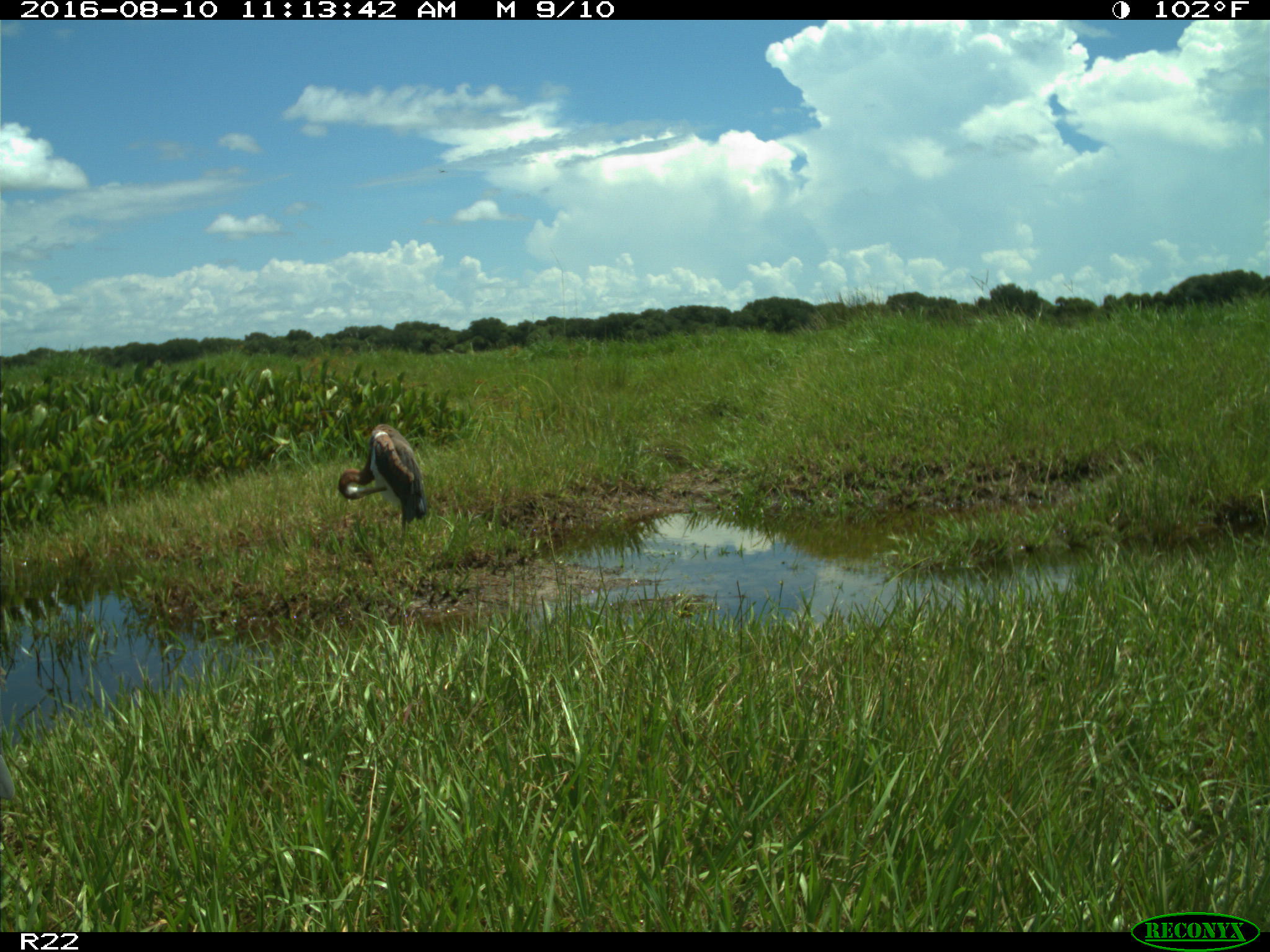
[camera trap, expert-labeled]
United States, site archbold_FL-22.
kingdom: Animalia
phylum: Chordata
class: Aves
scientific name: Aves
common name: birds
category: unidentified bird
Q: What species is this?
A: Unidentified bird (birds) (Aves).